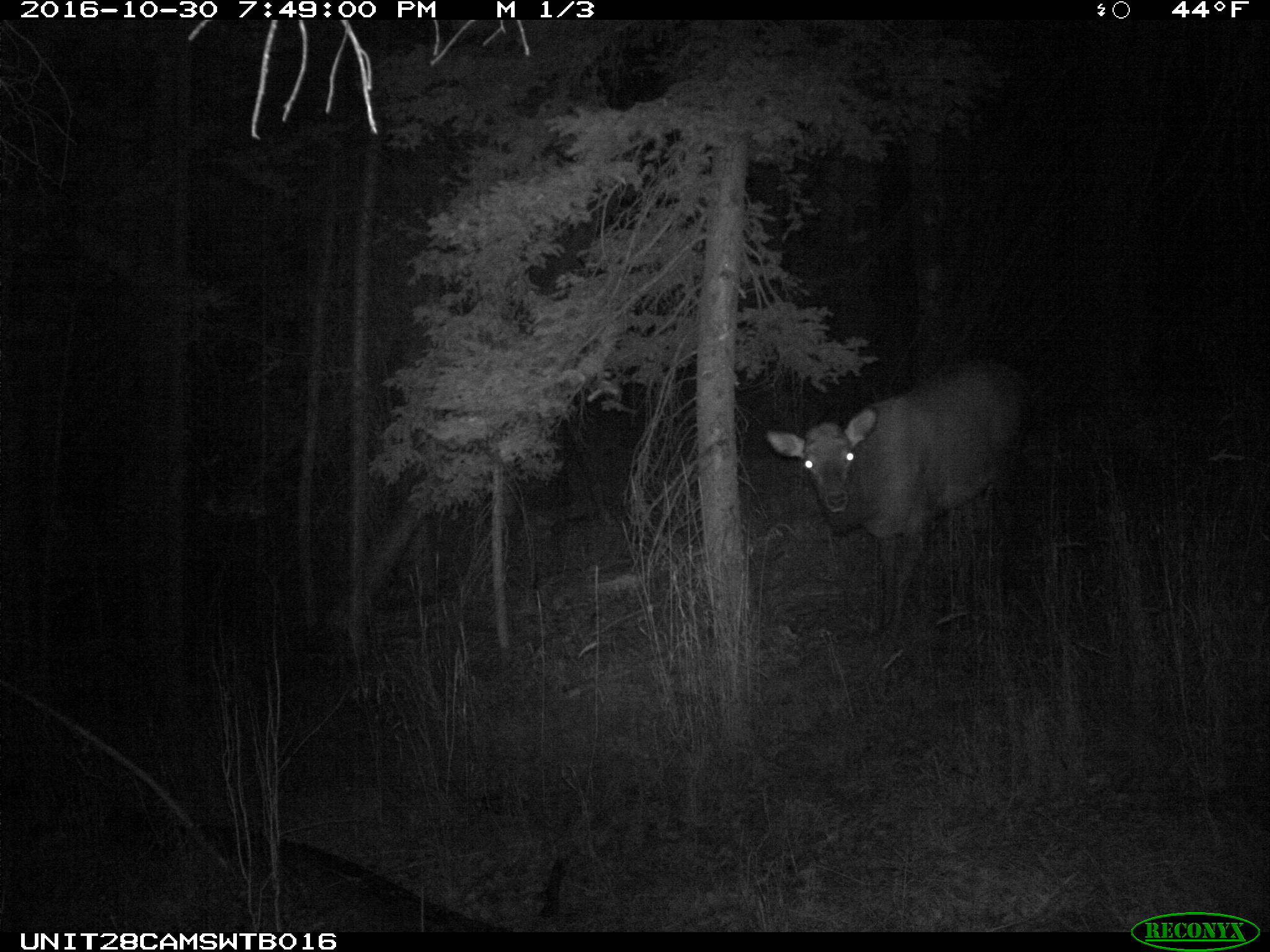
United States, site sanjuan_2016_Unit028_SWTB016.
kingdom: Animalia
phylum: Chordata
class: Mammalia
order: Artiodactyla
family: Cervidae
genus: Cervus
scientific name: Cervus elaphus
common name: red deer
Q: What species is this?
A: Cervus elaphus (red deer).